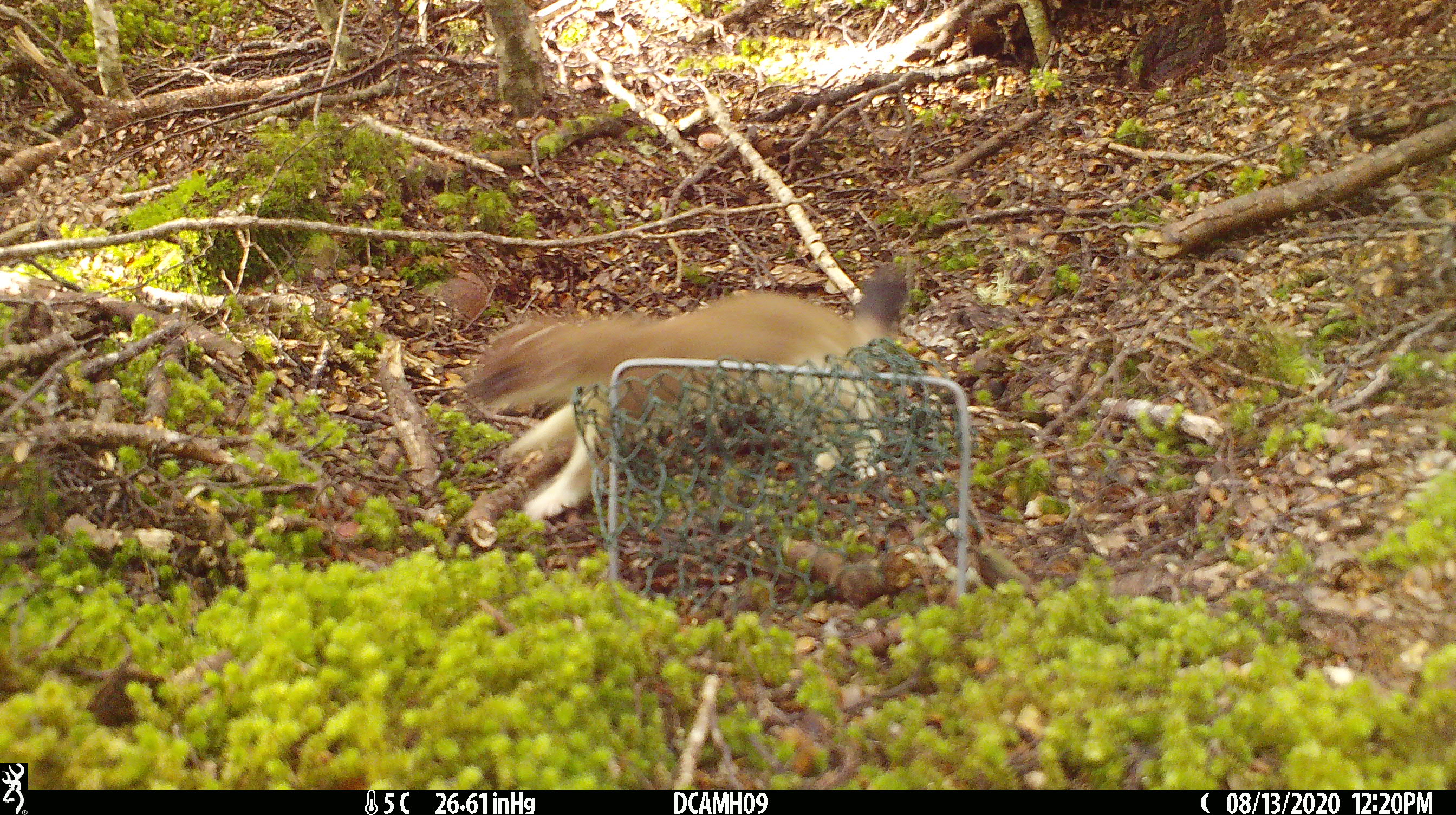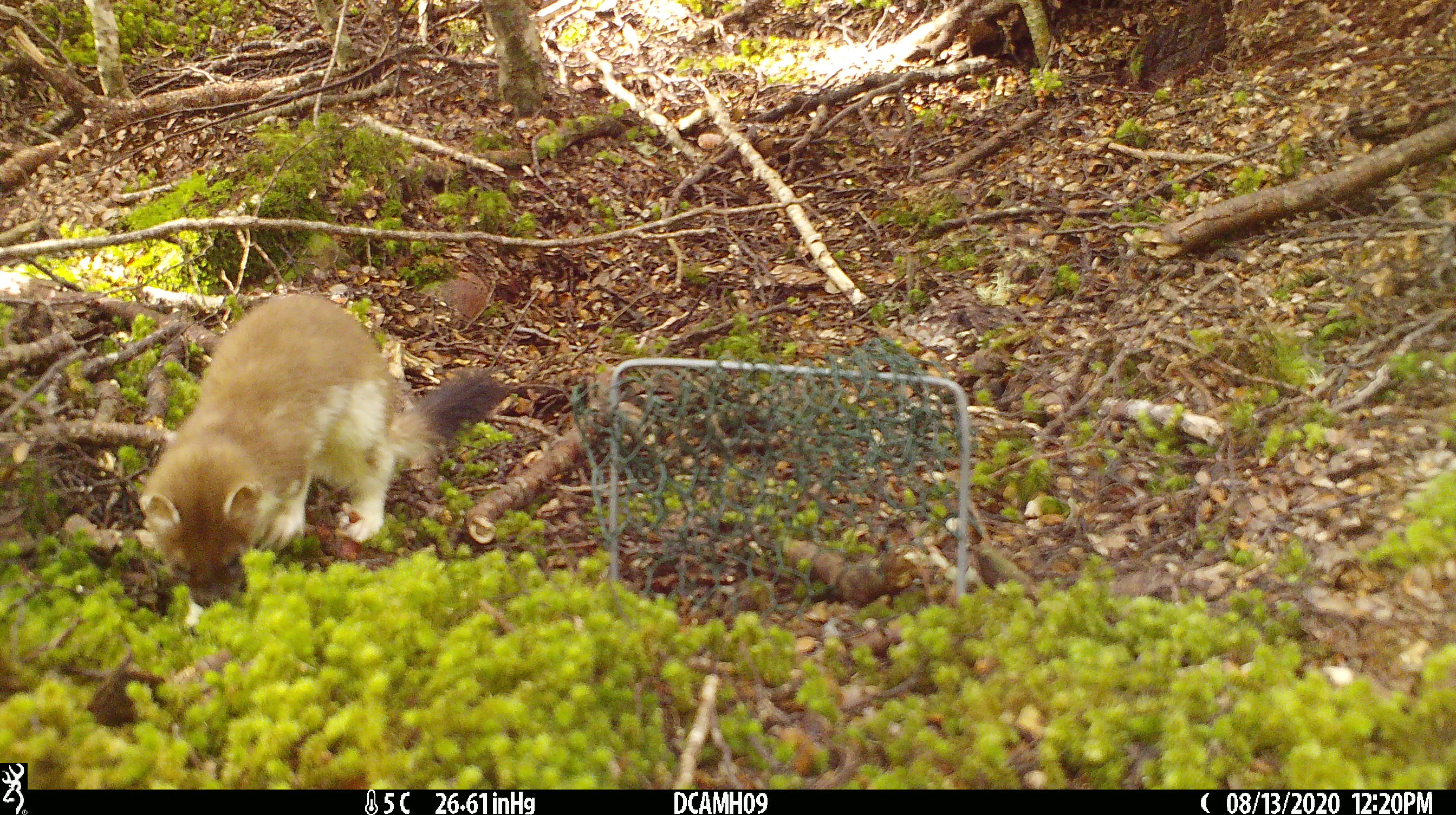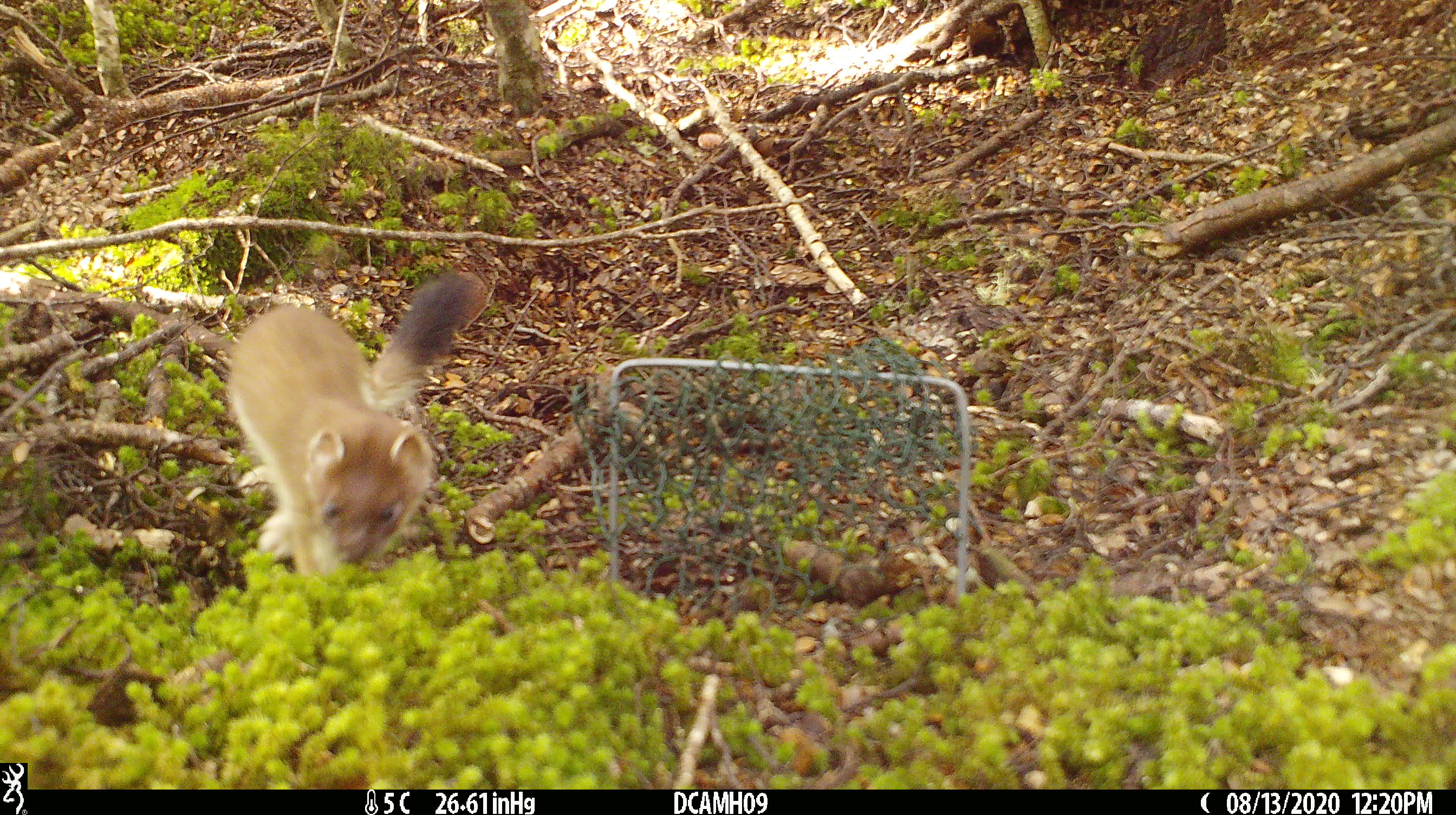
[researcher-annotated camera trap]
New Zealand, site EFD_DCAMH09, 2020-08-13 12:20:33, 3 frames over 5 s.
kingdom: Animalia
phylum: Chordata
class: Mammalia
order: Carnivora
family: Mustelidae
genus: Mustela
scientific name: Mustela erminea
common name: stoat